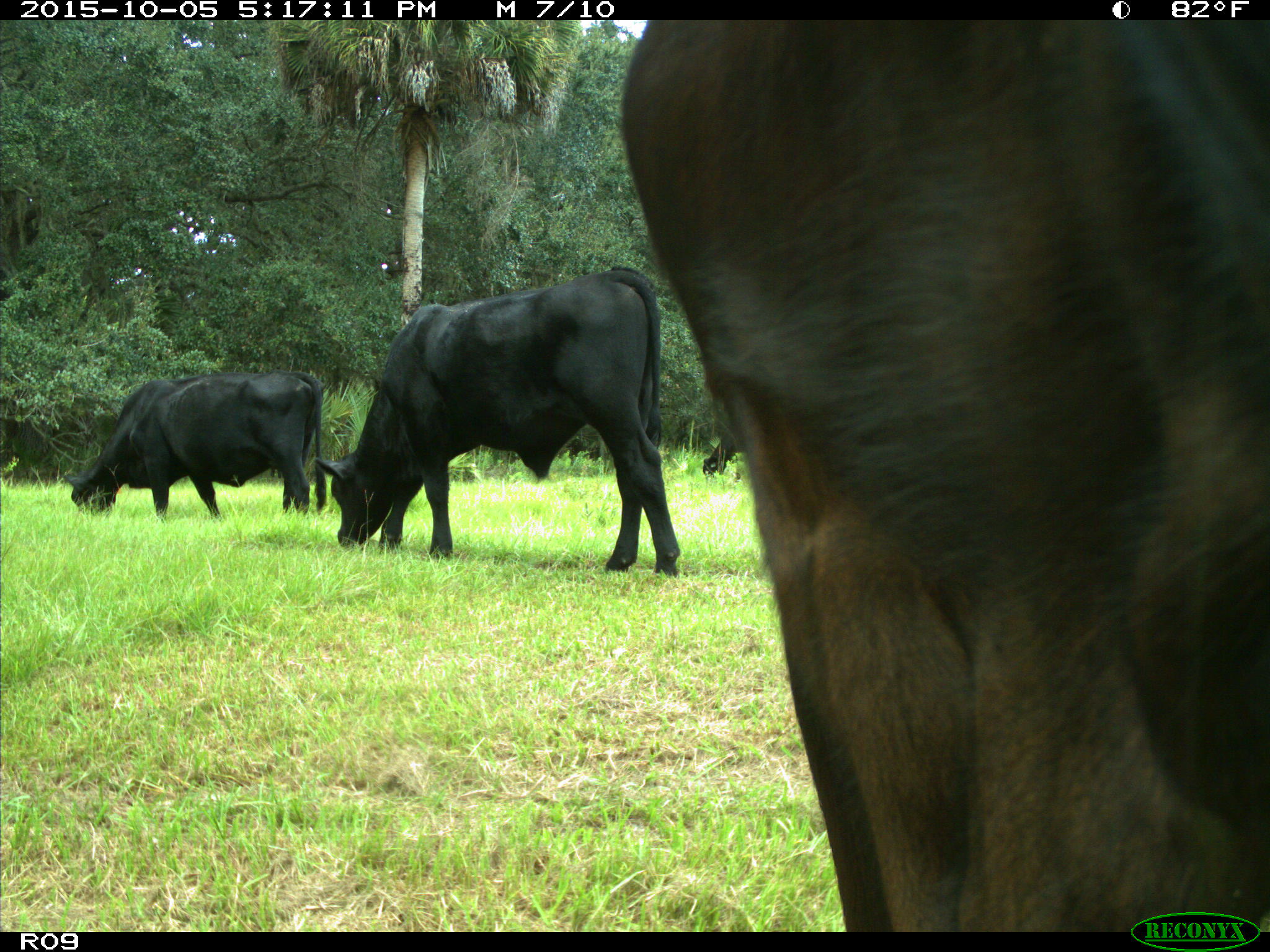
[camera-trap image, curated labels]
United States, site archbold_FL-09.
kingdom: Animalia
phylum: Chordata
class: Mammalia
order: Artiodactyla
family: Bovidae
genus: Bos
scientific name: Bos taurus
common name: domestic cow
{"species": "Bos taurus (domestic cow)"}